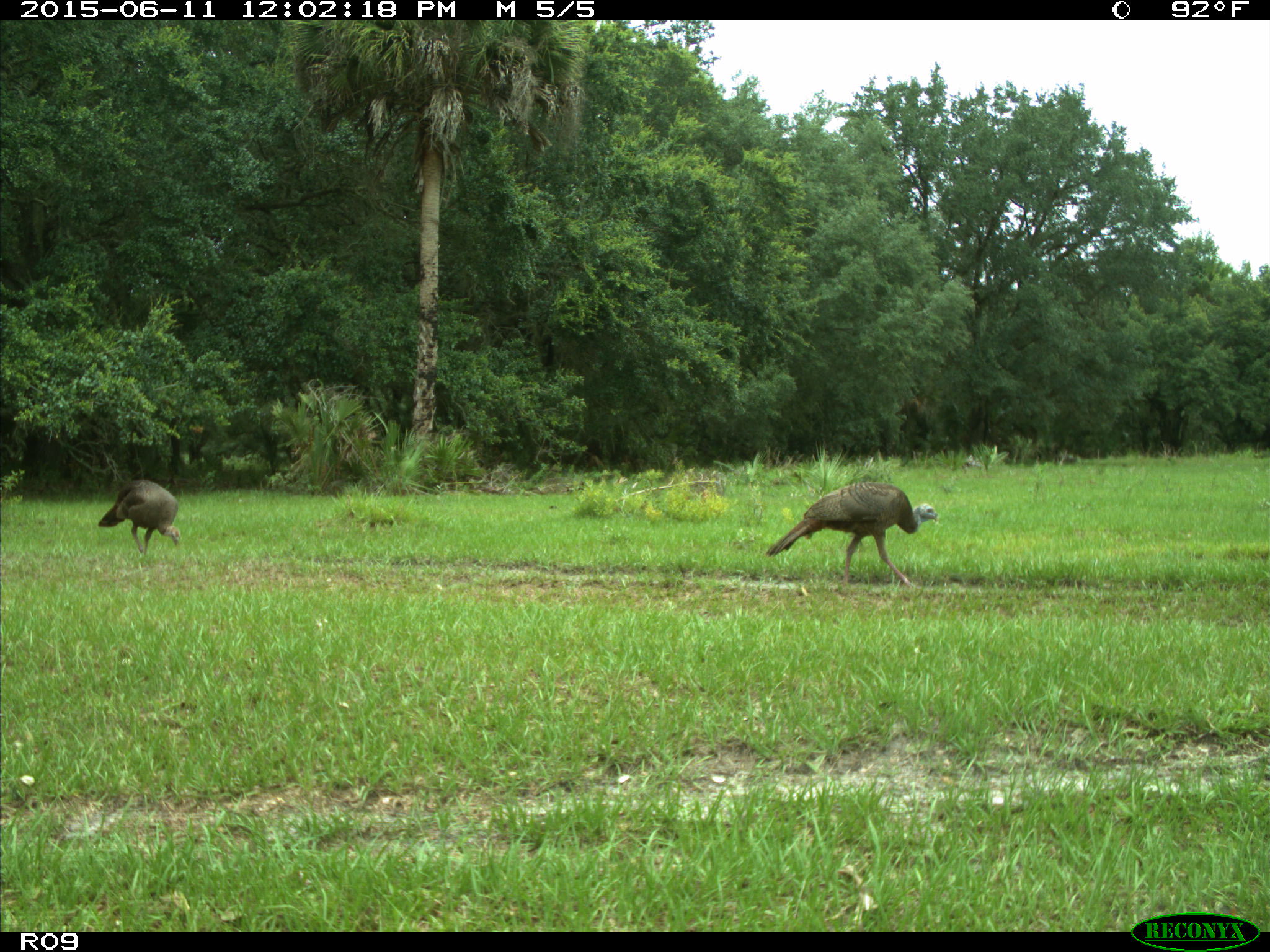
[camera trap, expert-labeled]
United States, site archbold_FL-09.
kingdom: Animalia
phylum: Chordata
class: Aves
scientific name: Aves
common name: birds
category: unidentified bird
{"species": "unidentified bird (birds) (Aves)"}